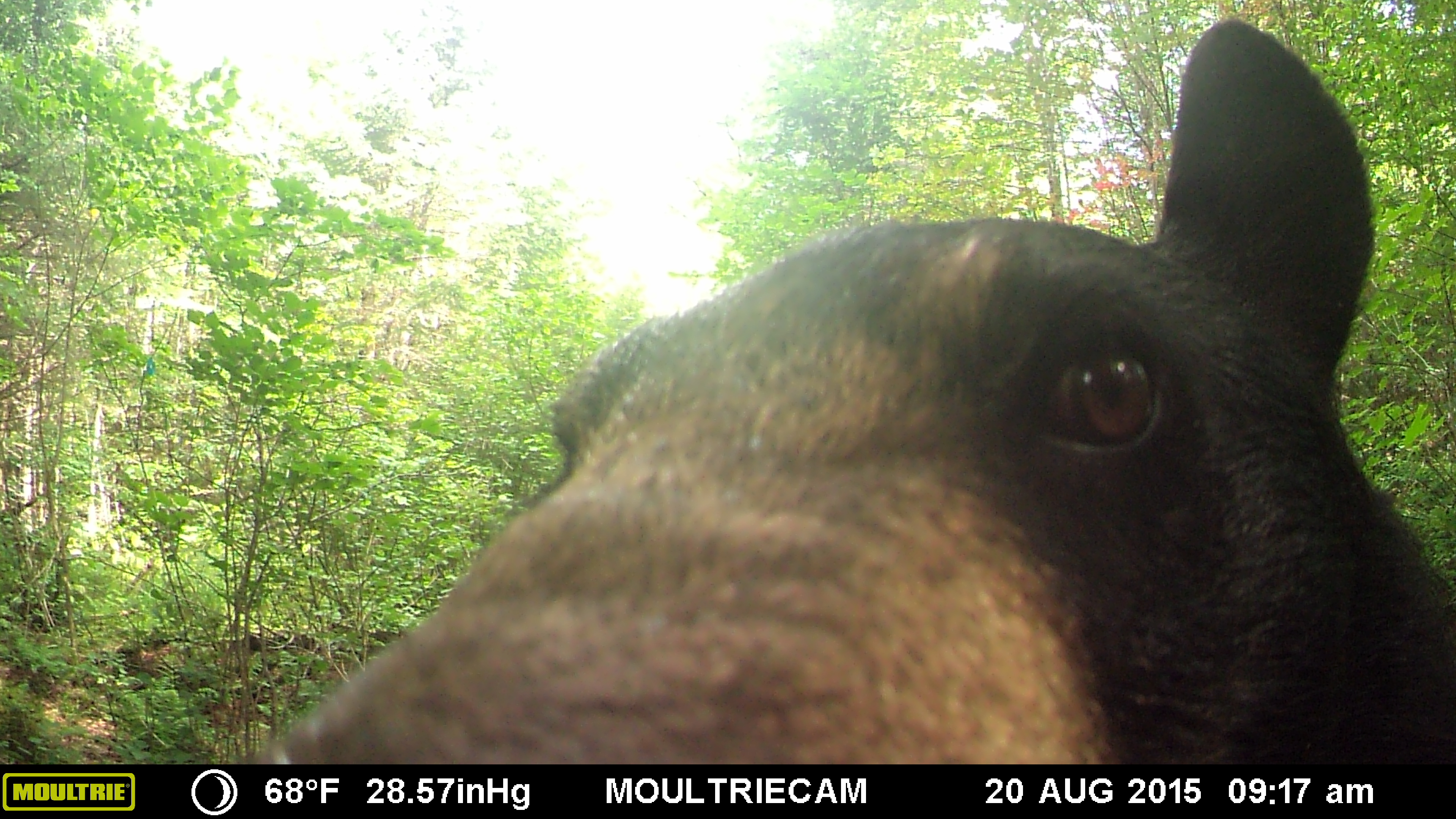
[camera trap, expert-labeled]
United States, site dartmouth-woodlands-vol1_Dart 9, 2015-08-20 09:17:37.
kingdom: Animalia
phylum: Chordata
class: Mammalia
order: Carnivora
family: Ursidae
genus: Ursus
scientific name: Ursus americanus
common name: black bear